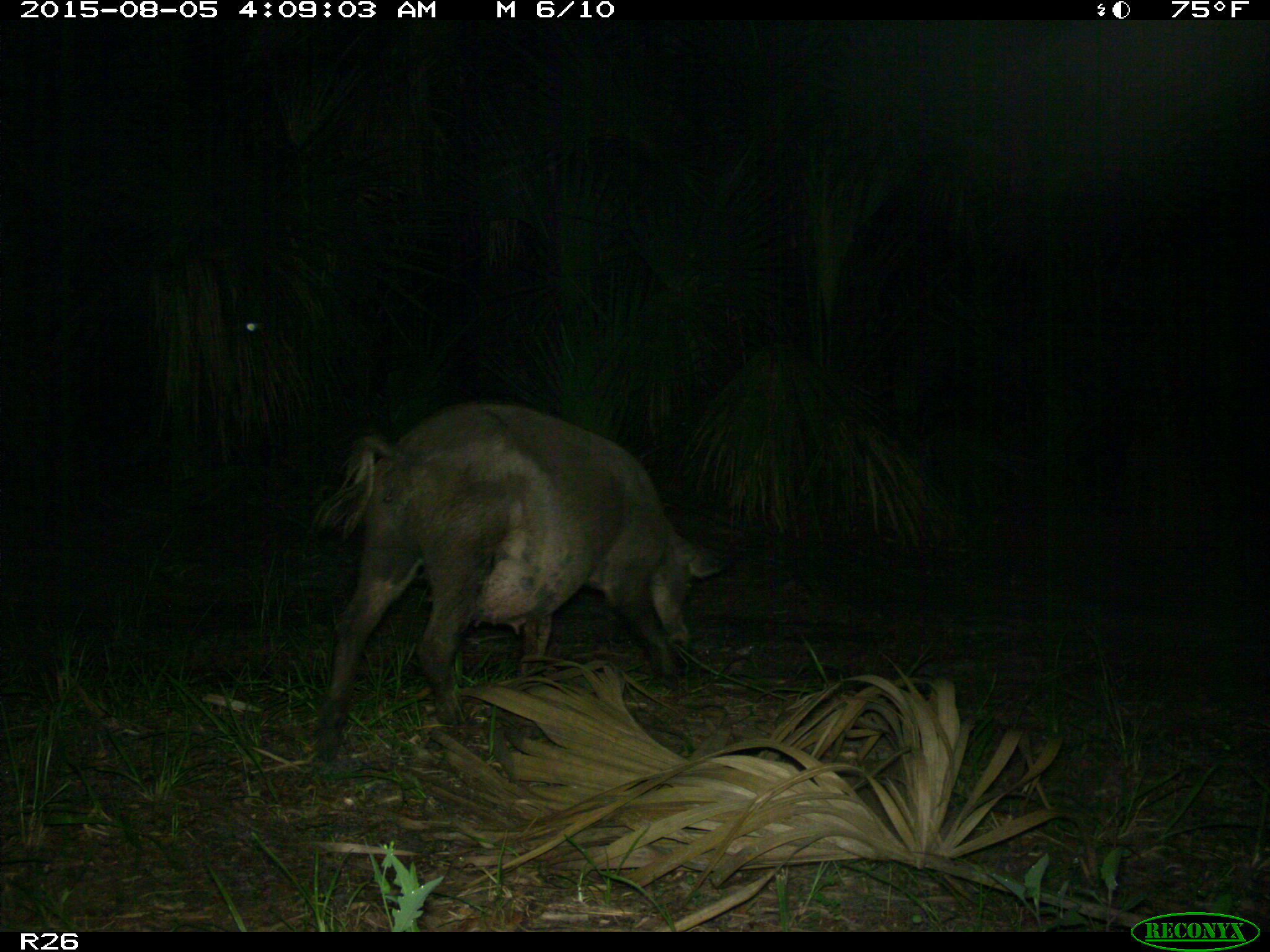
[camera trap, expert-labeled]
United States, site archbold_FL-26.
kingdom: Animalia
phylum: Chordata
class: Mammalia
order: Artiodactyla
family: Suidae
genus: Sus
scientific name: Sus scrofa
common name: wild boar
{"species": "Sus scrofa (wild boar)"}